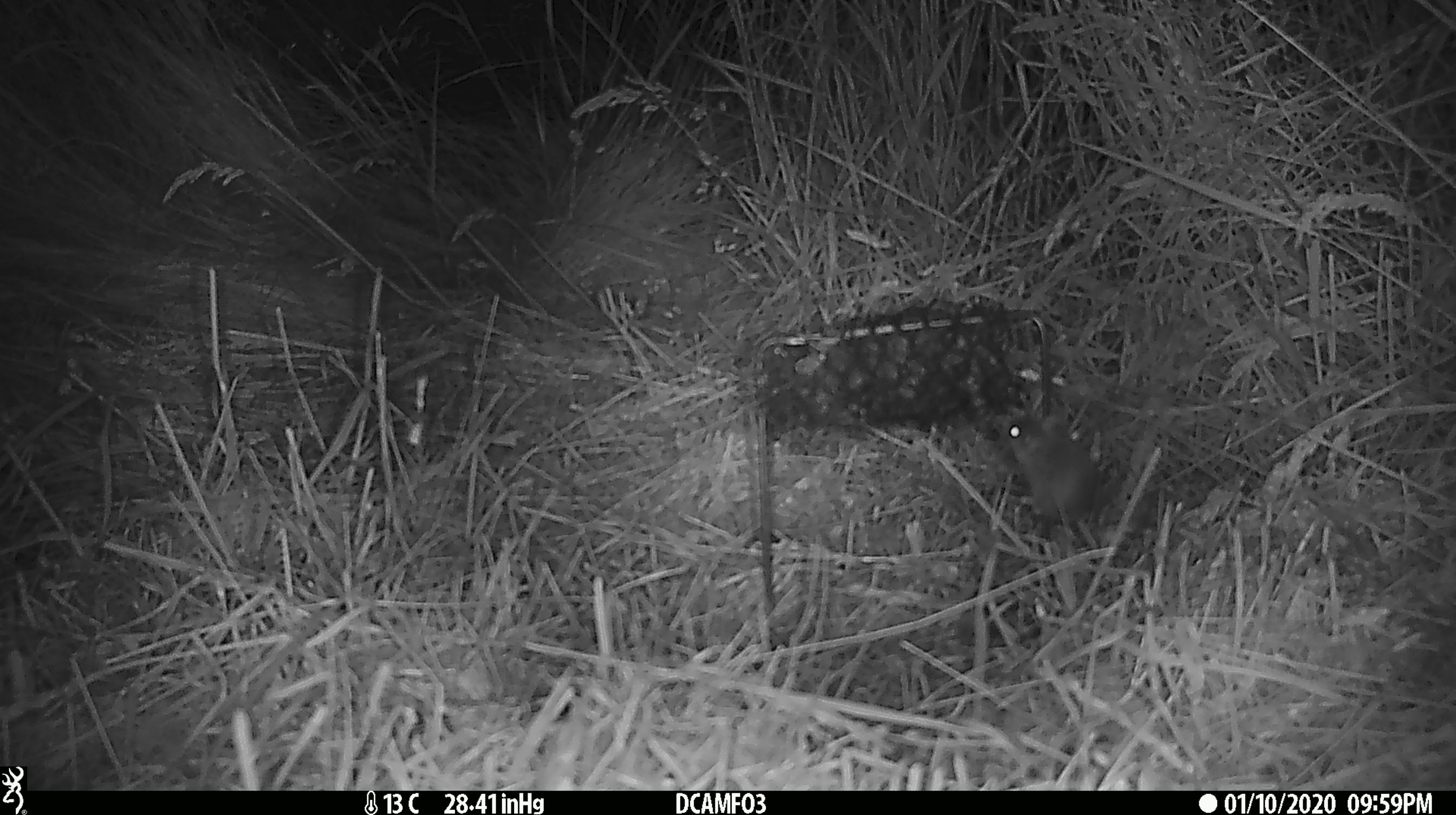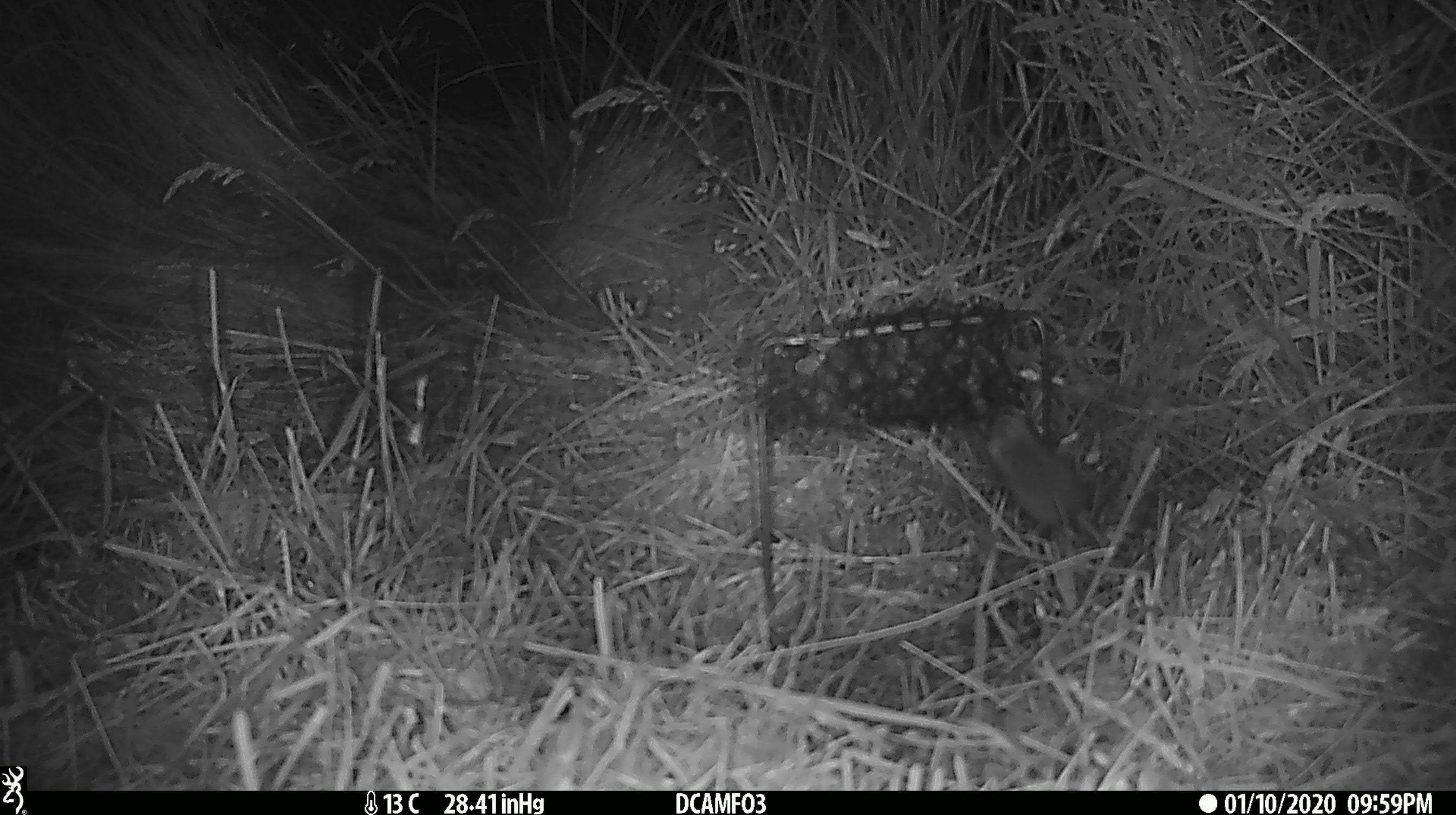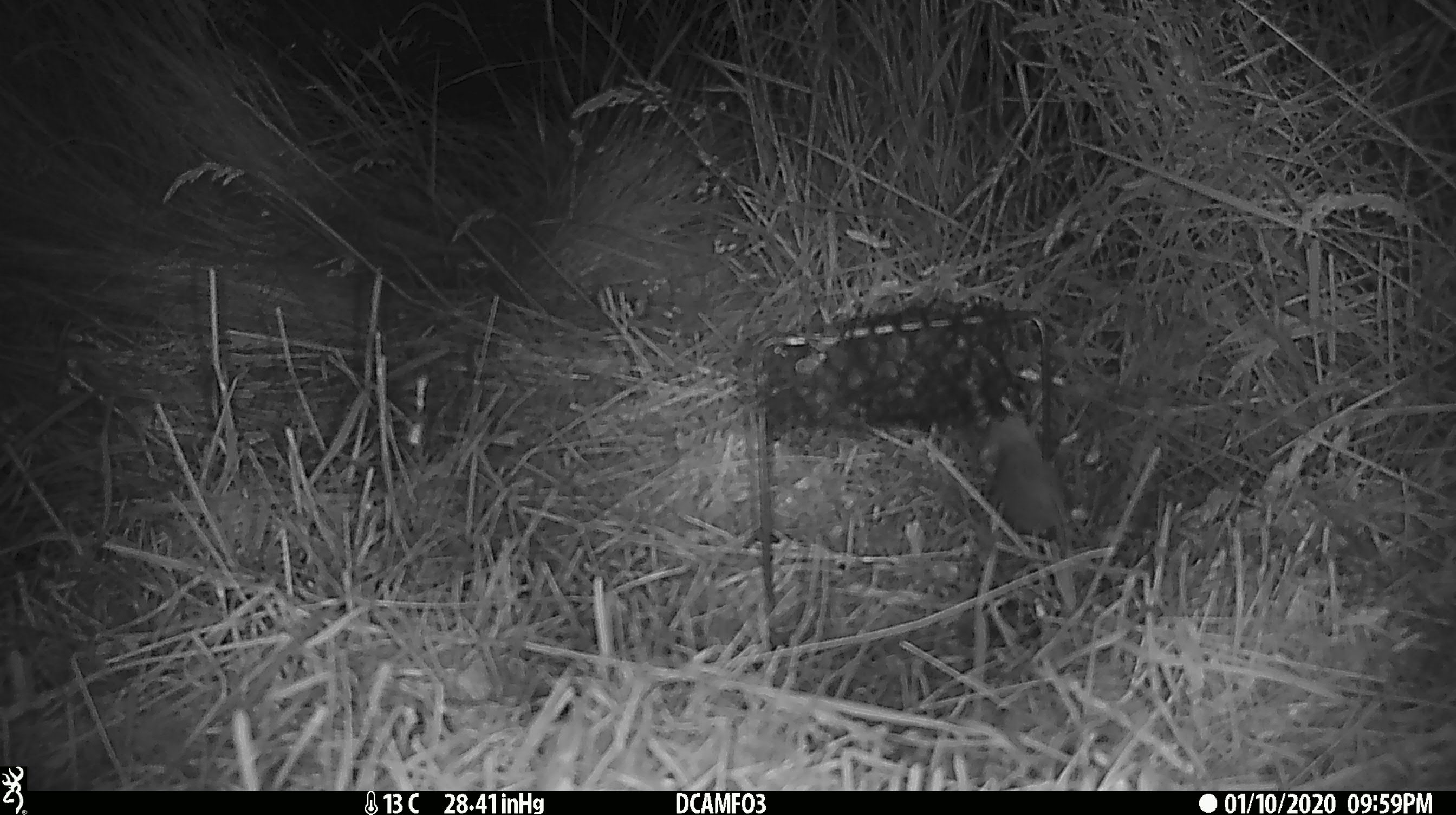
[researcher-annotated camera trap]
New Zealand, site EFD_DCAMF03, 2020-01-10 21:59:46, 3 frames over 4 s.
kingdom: Animalia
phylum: Chordata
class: Mammalia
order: Rodentia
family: Muridae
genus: Mus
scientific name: Mus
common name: mouse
Mouse (Mus).